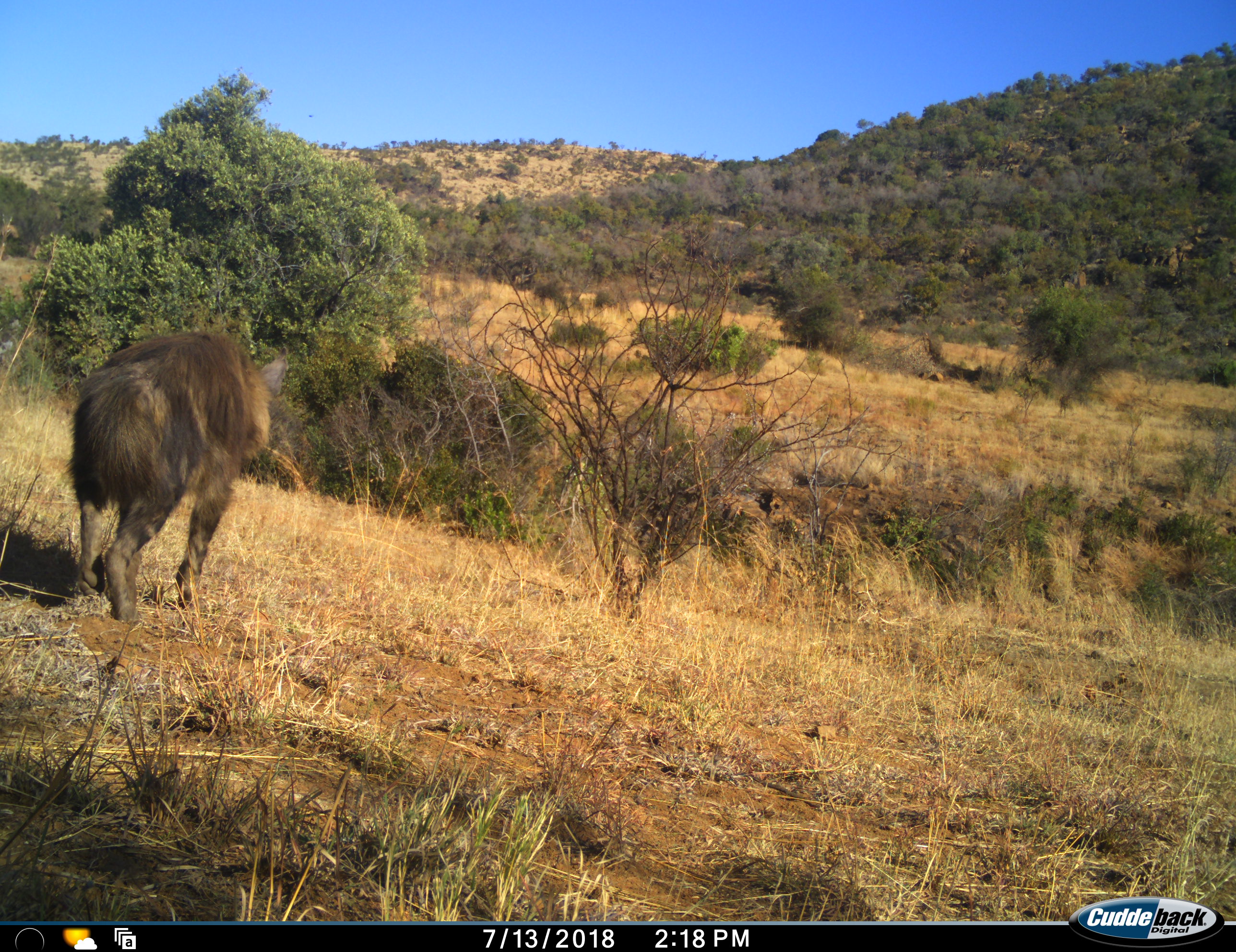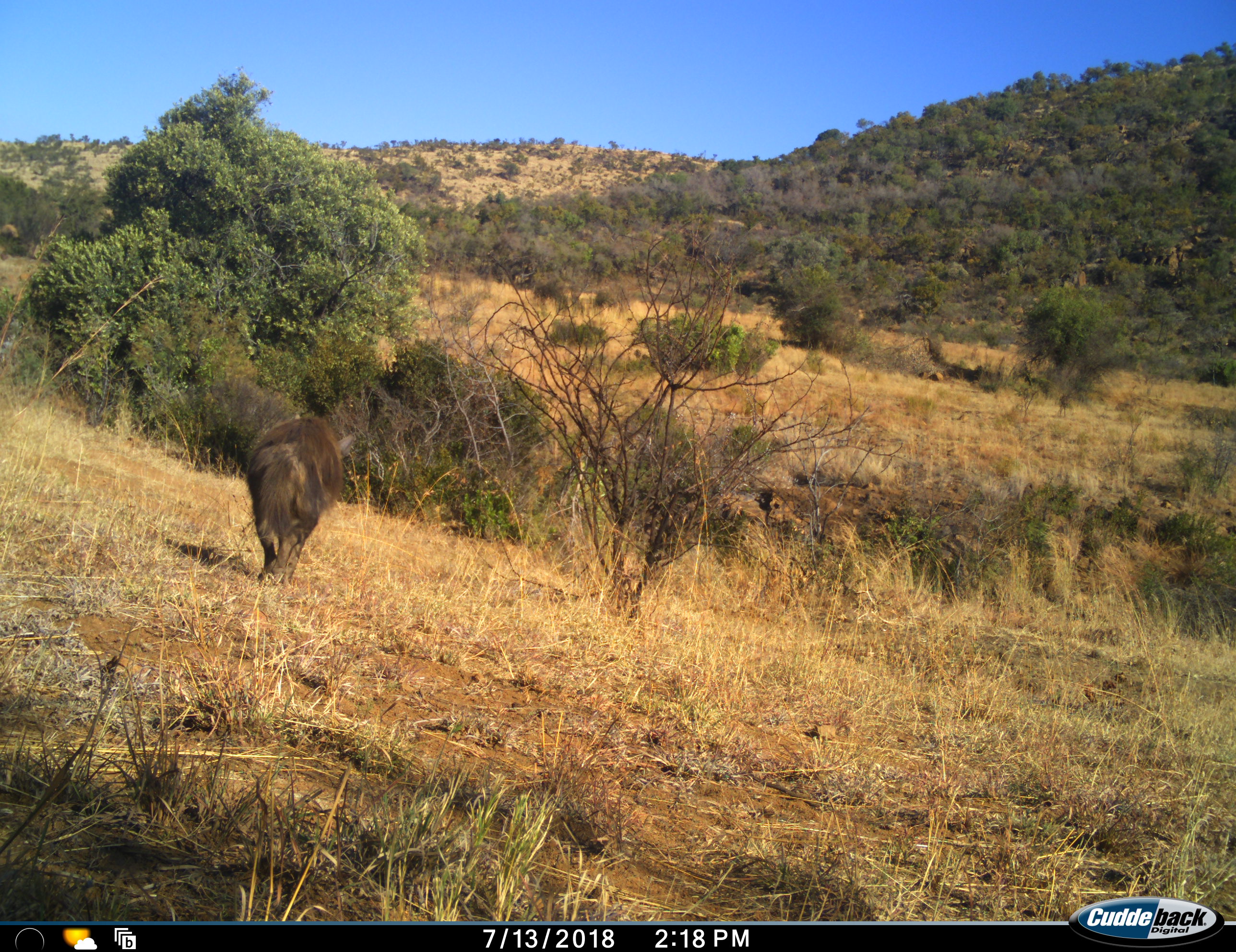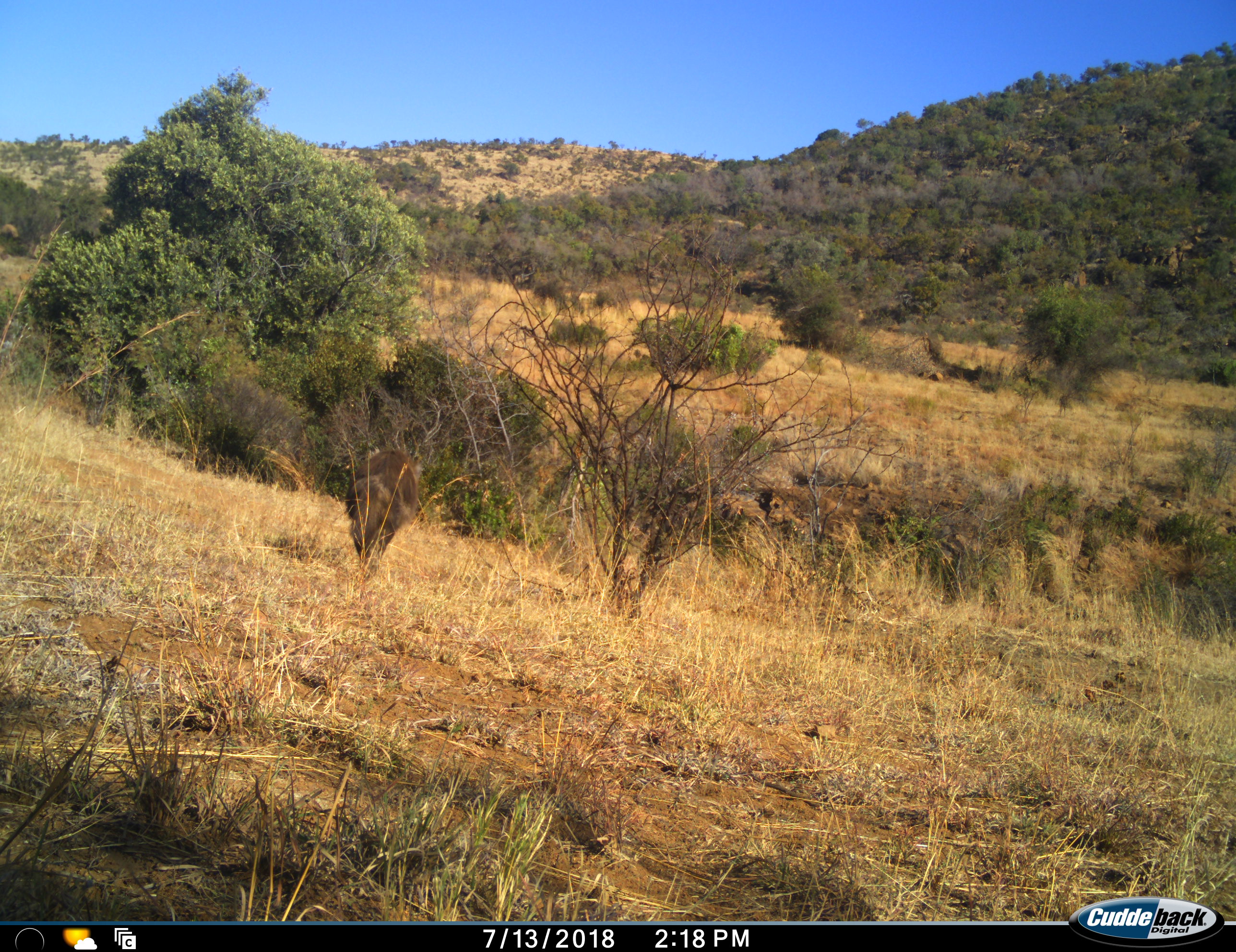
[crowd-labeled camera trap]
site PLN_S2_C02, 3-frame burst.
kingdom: Animalia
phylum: Chordata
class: Mammalia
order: Carnivora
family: Hyaenidae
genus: Parahyaena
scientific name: Parahyaena brunnea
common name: brown hyena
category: hyenabrown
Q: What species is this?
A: Hyenabrown (brown hyena) (Parahyaena brunnea).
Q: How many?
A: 1.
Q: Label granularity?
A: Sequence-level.